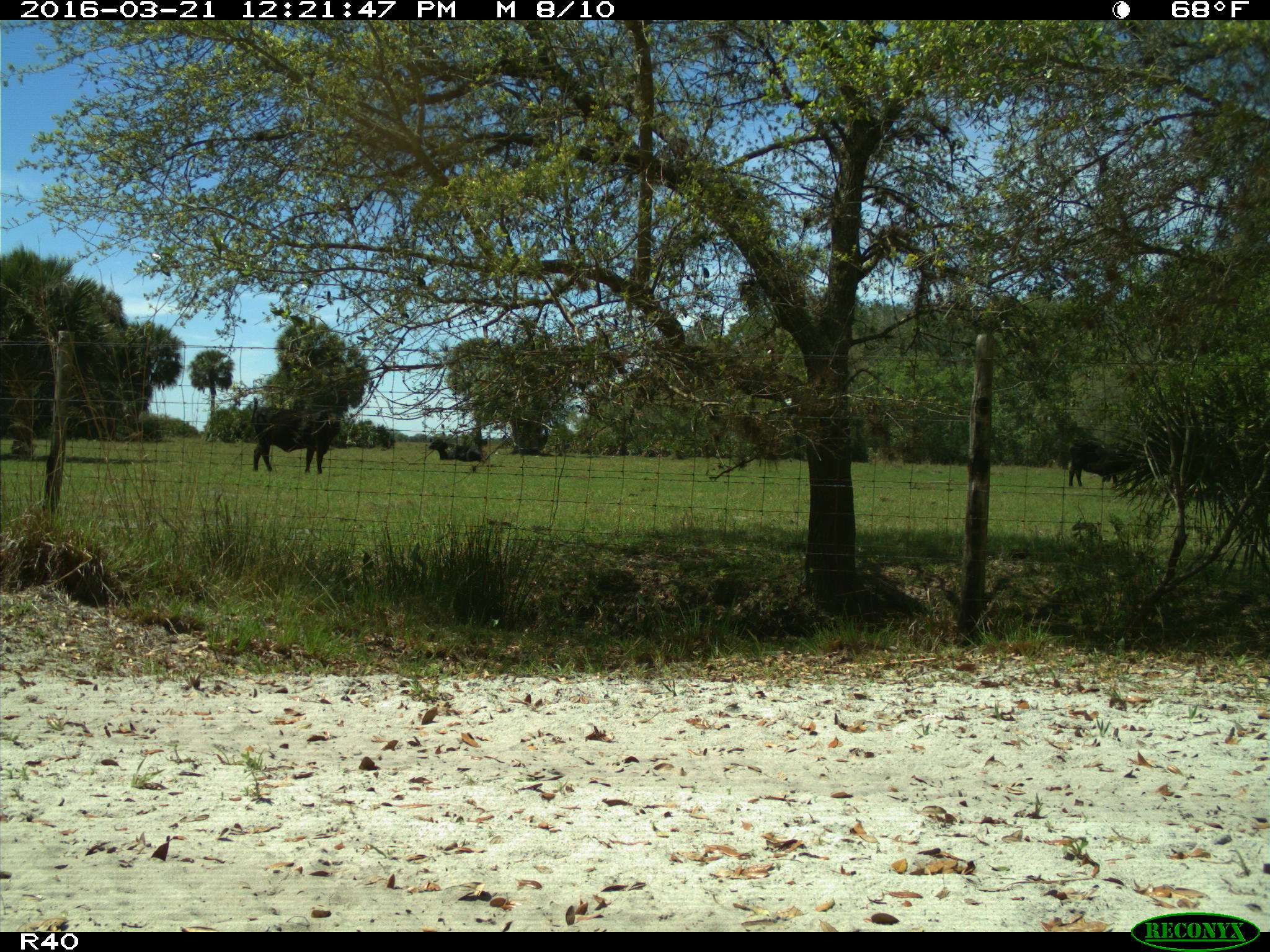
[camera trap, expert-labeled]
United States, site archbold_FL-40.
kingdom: Animalia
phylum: Chordata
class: Mammalia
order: Artiodactyla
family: Bovidae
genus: Bos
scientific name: Bos taurus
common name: domestic cow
Bos taurus (domestic cow).